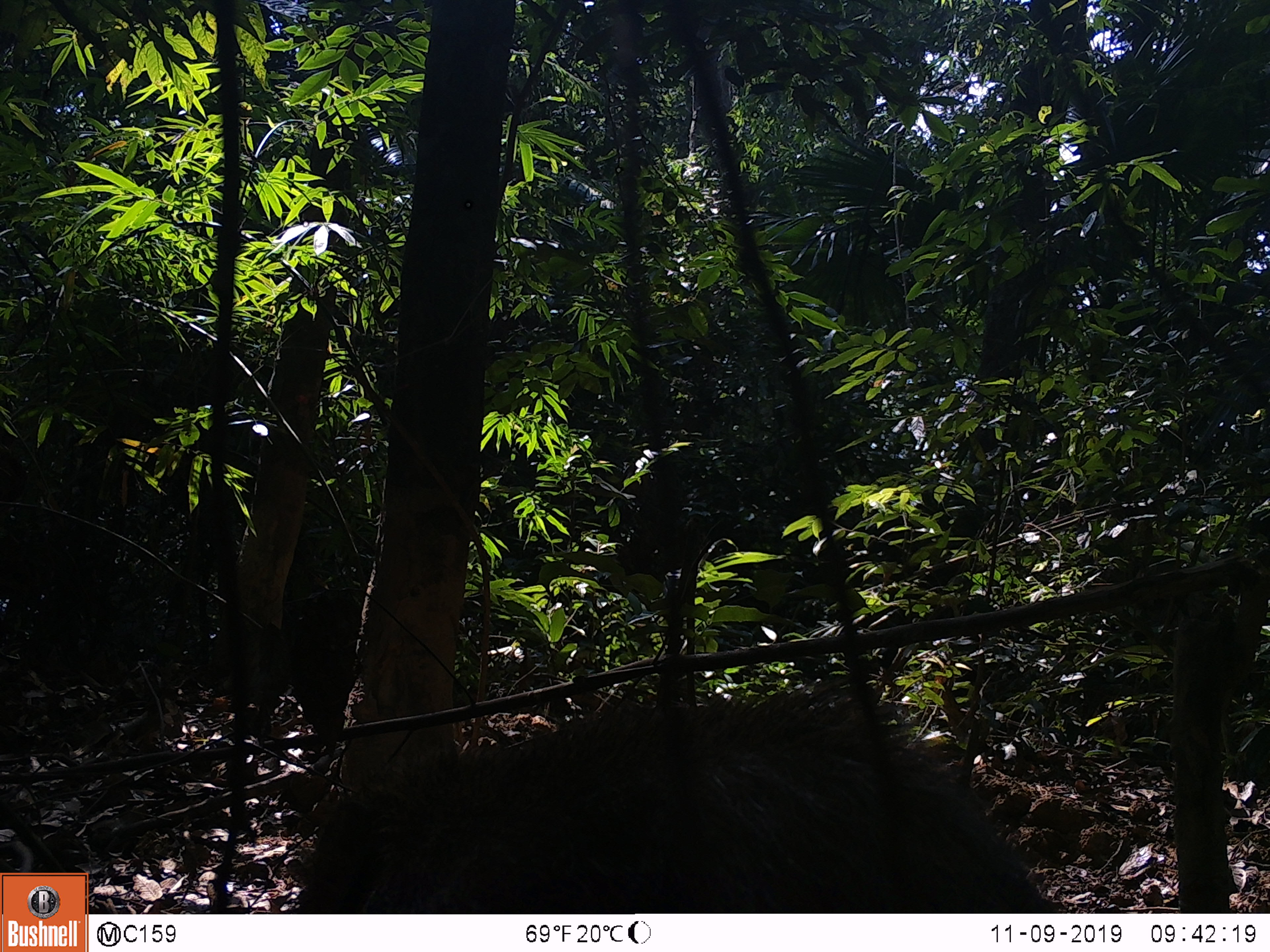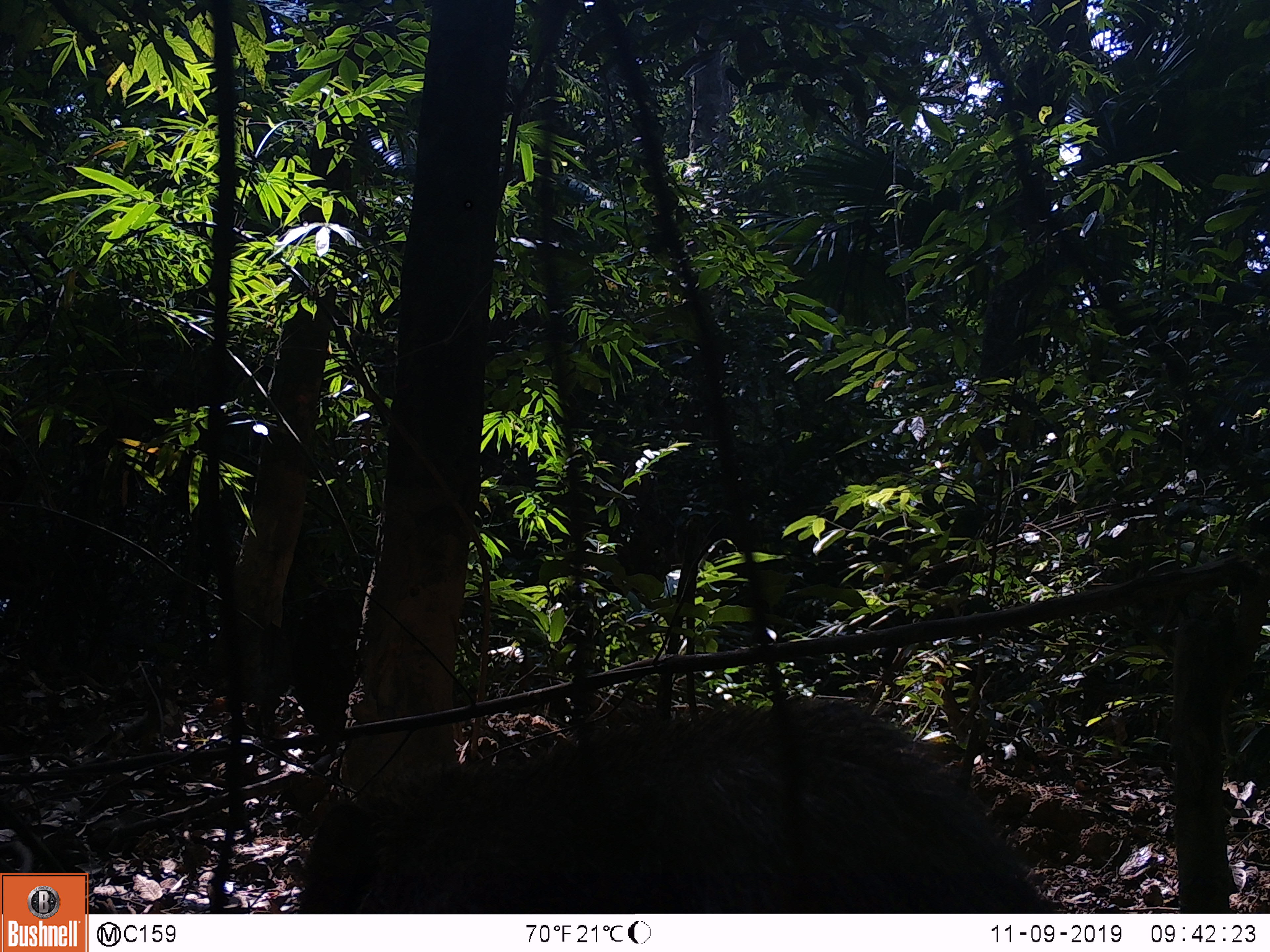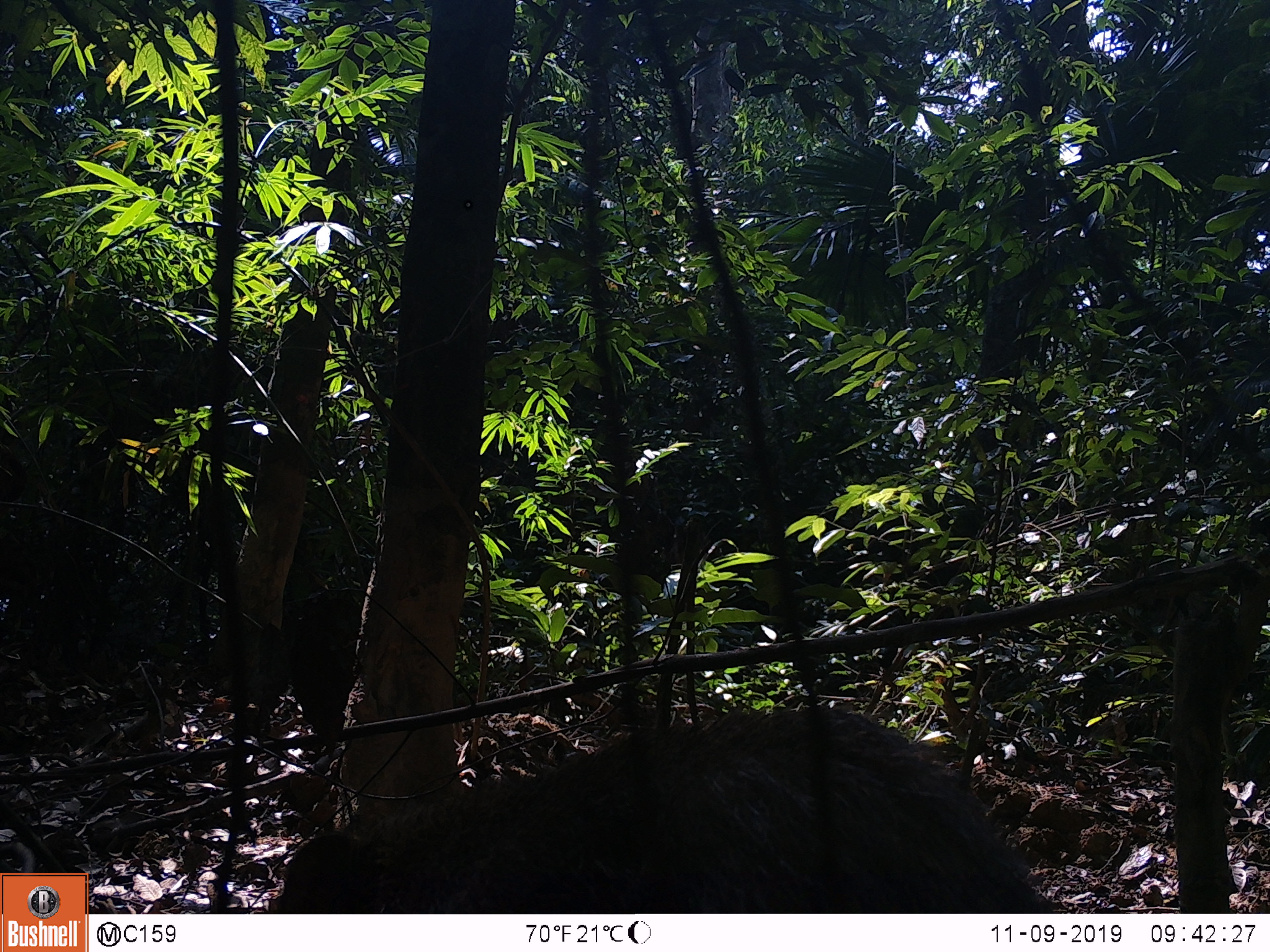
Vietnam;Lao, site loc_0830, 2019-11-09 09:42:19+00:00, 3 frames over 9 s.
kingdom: Animalia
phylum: Chordata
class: Mammalia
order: Artiodactyla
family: Suidae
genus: Sus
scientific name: Sus scrofa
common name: eurasian wild pig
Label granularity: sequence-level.